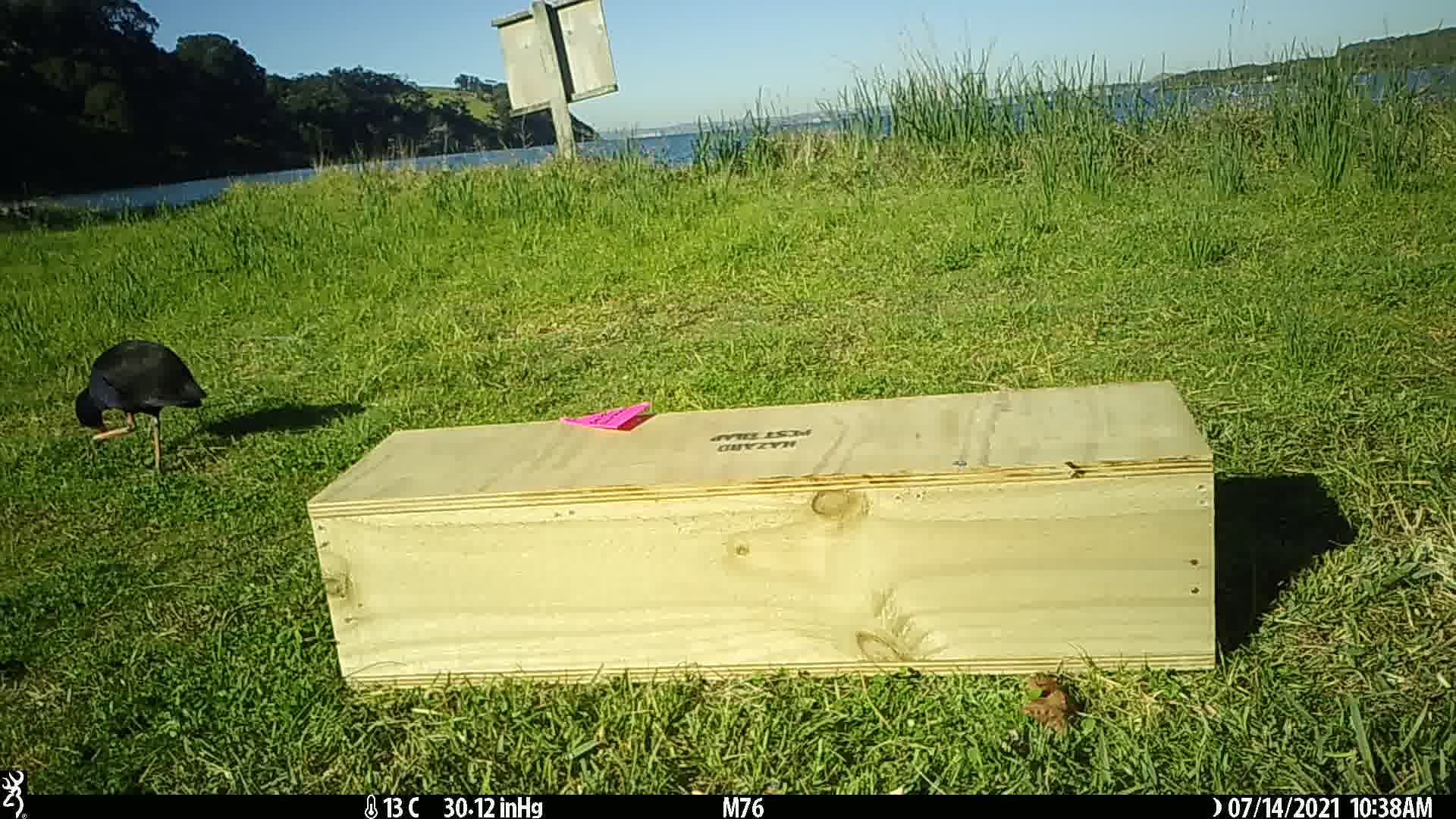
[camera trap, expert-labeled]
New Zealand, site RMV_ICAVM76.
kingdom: Animalia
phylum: Chordata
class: Aves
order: Gruiformes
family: Rallidae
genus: Porphyrio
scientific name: Porphyrio melanotus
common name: australasian swamphen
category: pukeko